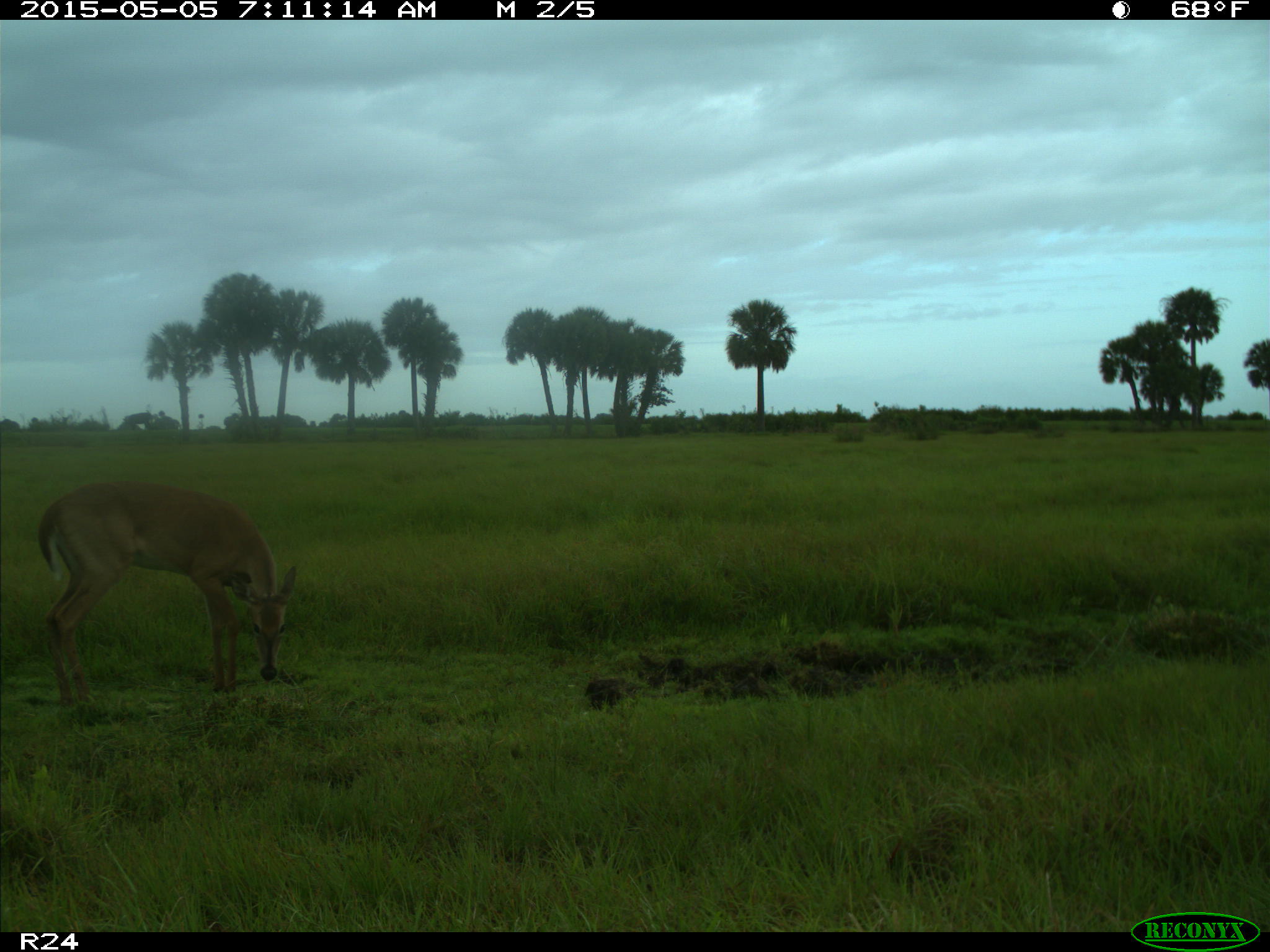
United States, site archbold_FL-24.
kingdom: Animalia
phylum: Chordata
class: Mammalia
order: Artiodactyla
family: Bovidae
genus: Bos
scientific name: Bos taurus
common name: domestic cow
Bos taurus (domestic cow).